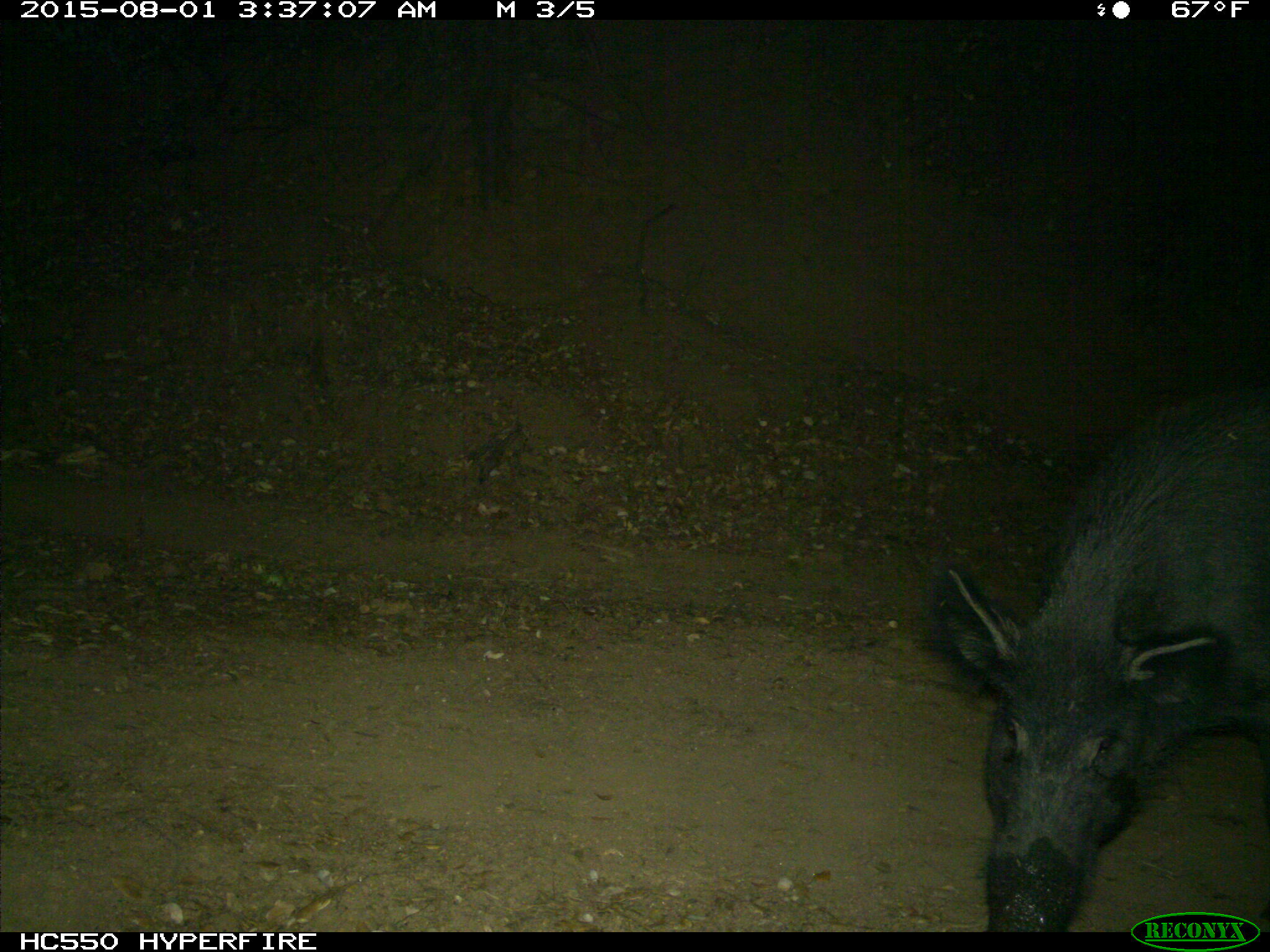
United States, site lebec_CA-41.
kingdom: Animalia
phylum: Chordata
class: Mammalia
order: Artiodactyla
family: Suidae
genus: Sus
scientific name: Sus scrofa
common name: wild boar